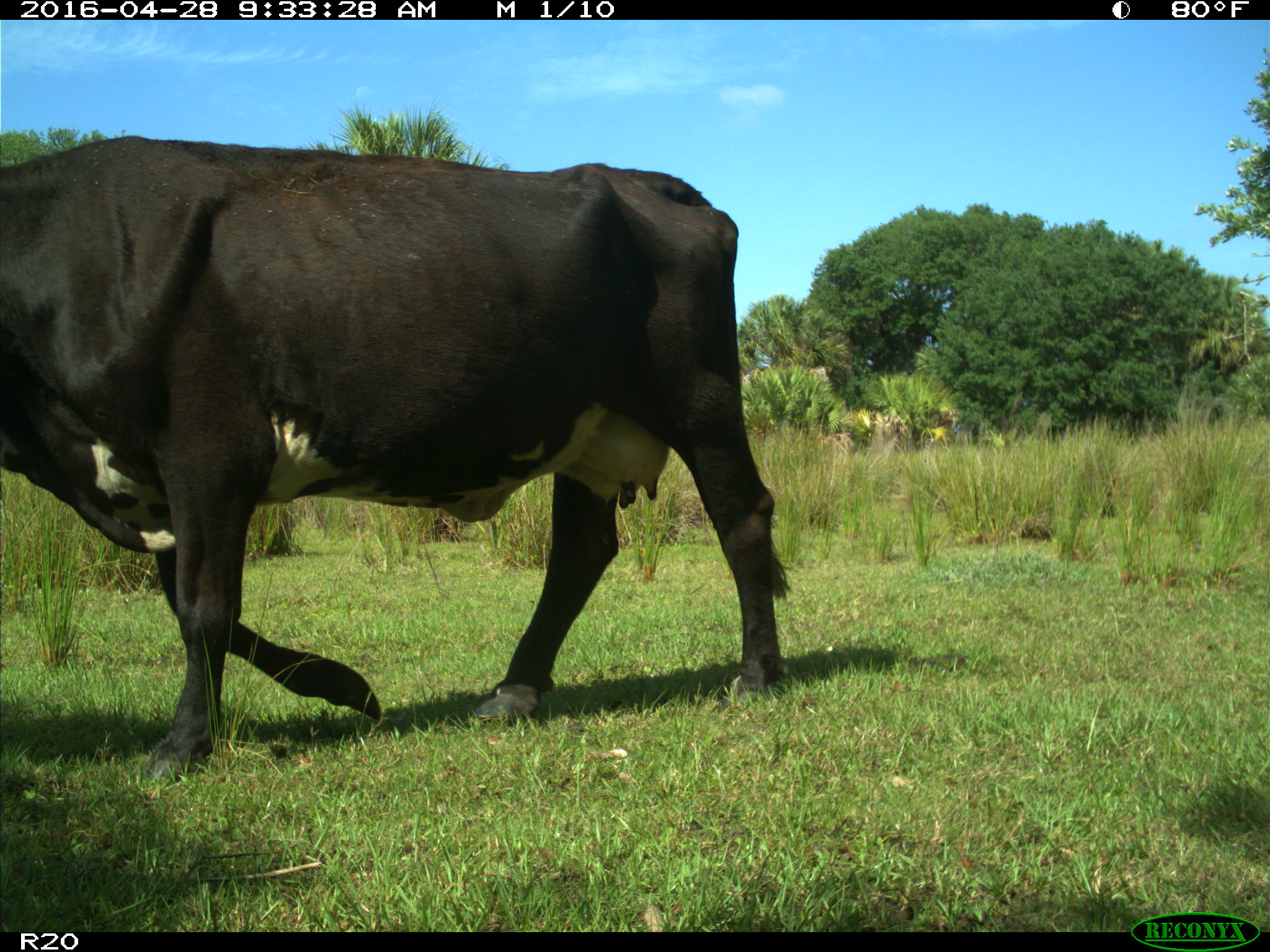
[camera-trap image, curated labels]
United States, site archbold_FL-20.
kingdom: Animalia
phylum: Chordata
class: Mammalia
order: Artiodactyla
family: Bovidae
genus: Bos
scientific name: Bos taurus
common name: domestic cow